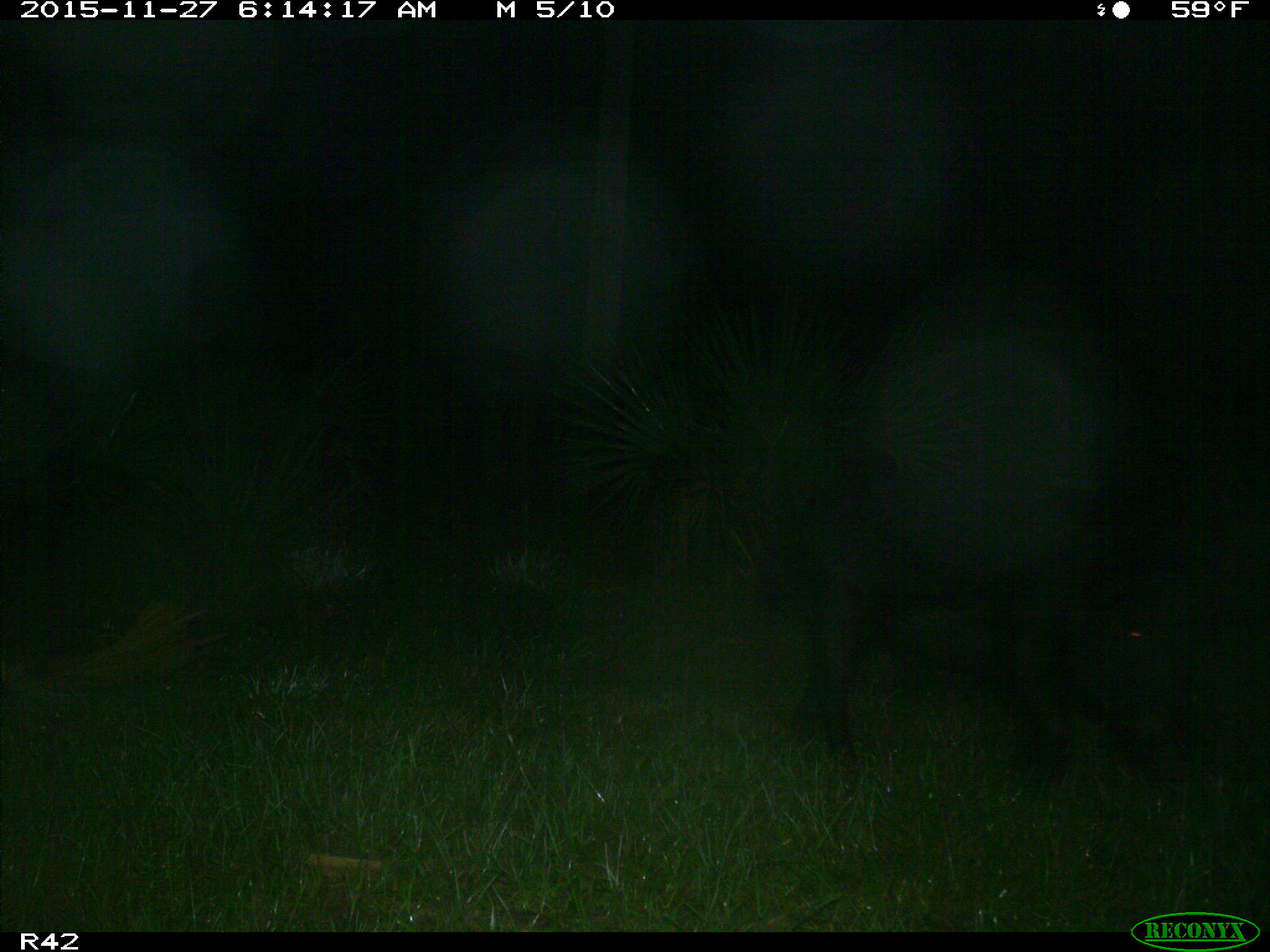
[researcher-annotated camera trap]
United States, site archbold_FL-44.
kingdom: Animalia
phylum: Chordata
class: Mammalia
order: Artiodactyla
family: Suidae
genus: Sus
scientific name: Sus scrofa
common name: wild boar